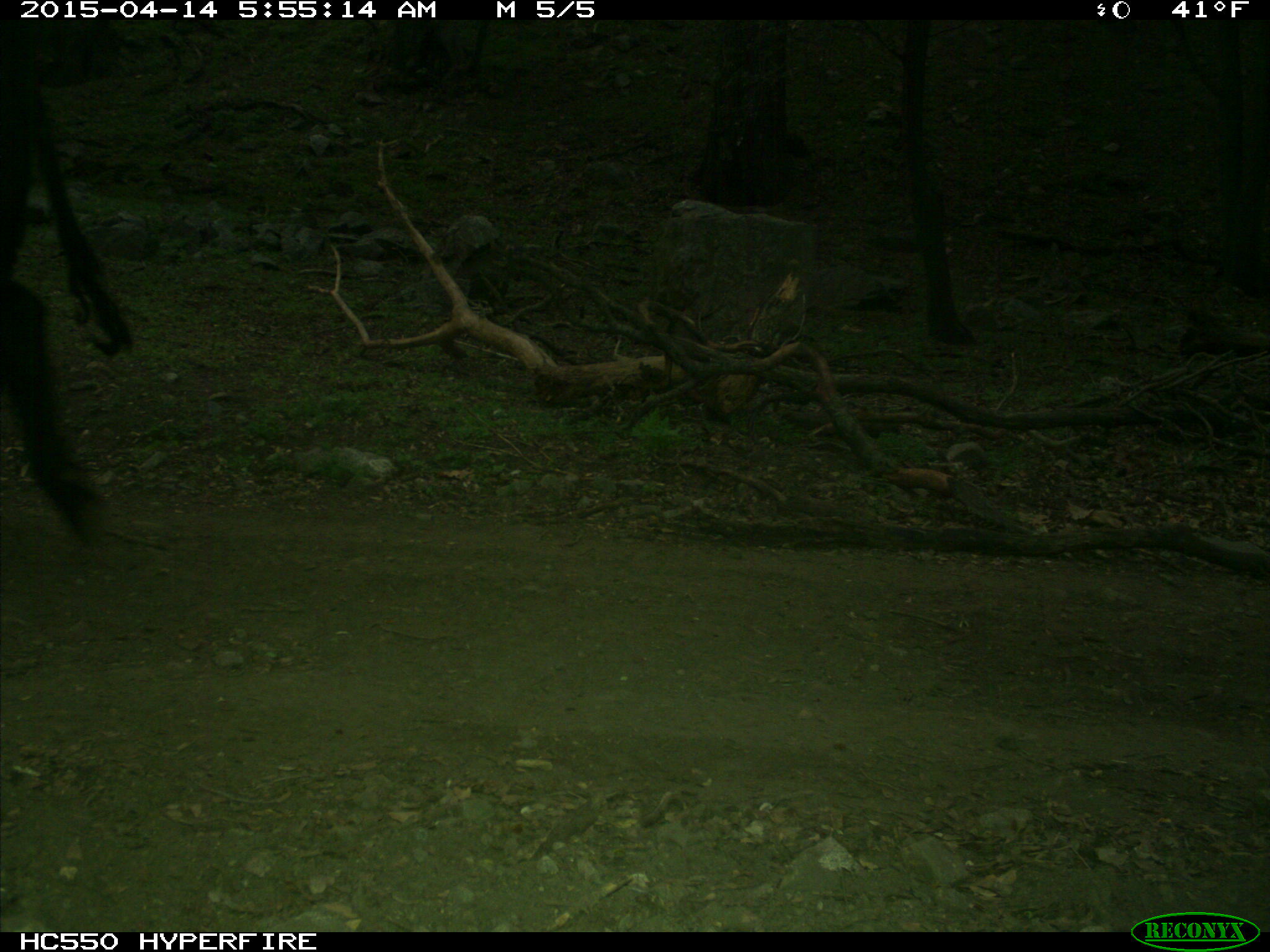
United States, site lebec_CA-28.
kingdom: Animalia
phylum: Chordata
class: Mammalia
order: Artiodactyla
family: Bovidae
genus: Bos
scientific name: Bos taurus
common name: domestic cow